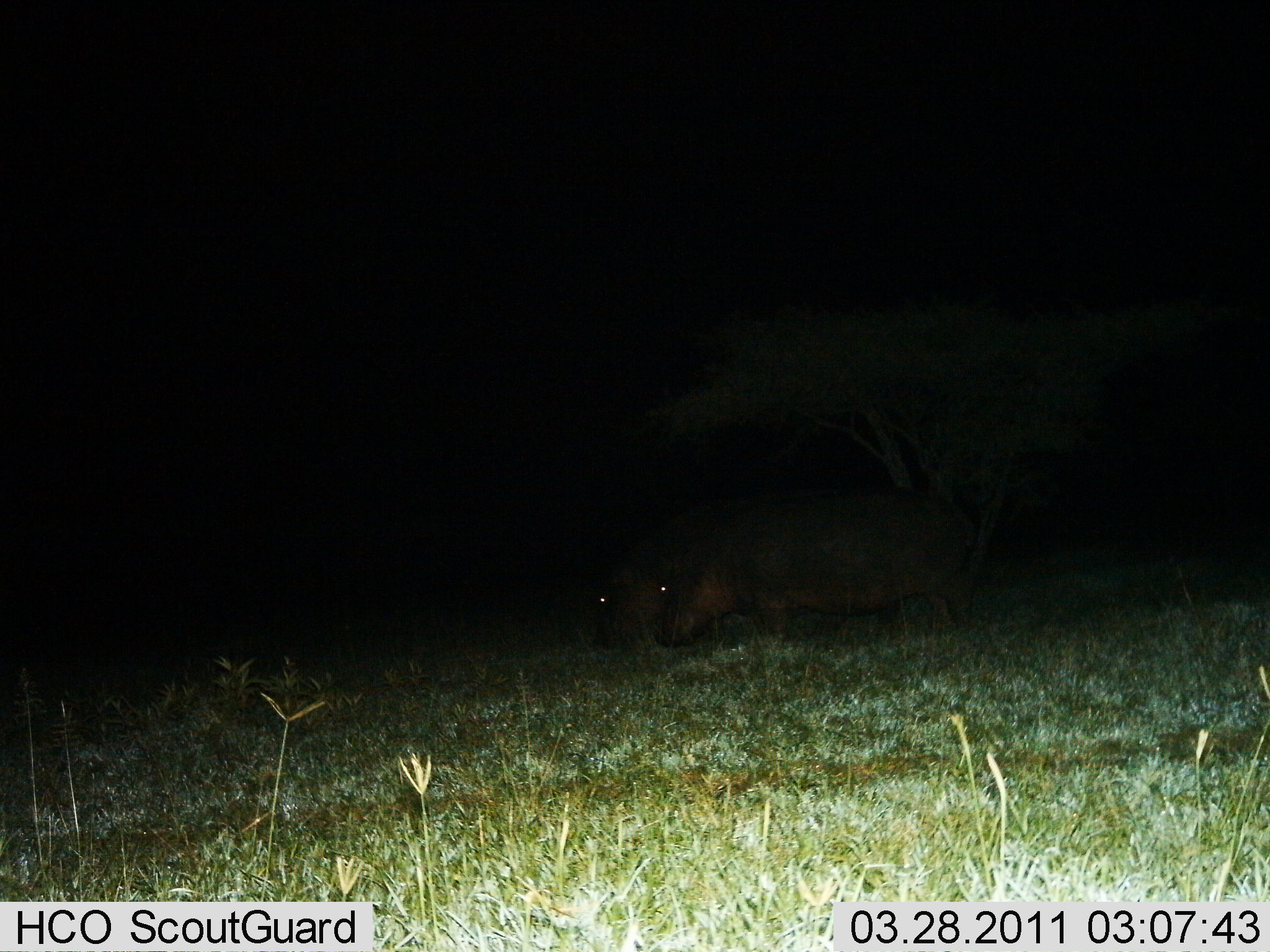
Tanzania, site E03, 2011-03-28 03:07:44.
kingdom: Animalia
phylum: Chordata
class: Mammalia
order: Artiodactyla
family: Hippopotamidae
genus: Hippopotamus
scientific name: Hippopotamus amphibius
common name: hippopotamus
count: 2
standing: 25%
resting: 0%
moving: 25%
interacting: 0%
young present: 0%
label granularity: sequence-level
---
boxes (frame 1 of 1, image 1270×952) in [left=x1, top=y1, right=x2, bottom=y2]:
animal: [left=656, top=488, right=983, bottom=652]; [left=596, top=497, right=845, bottom=653]